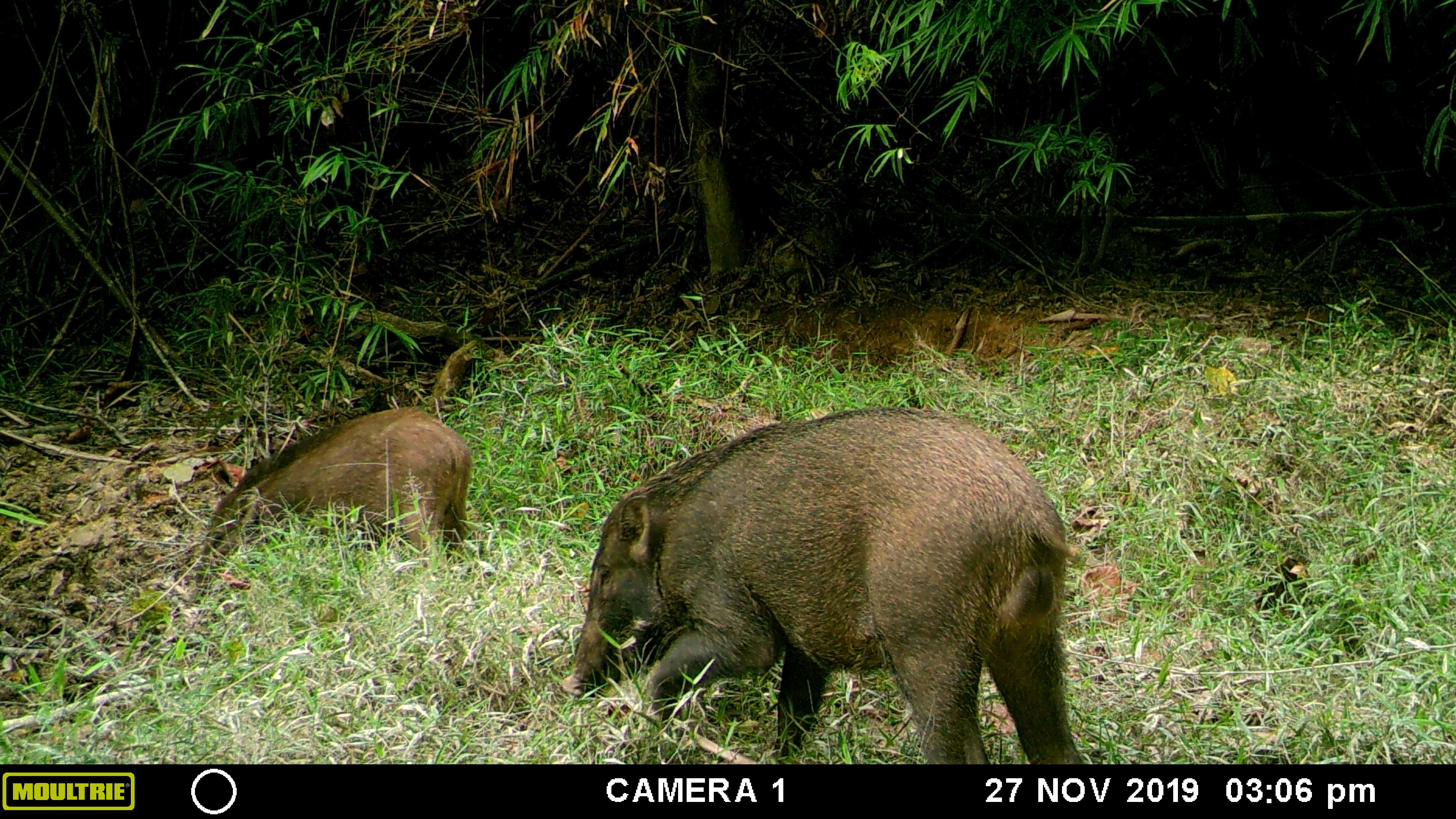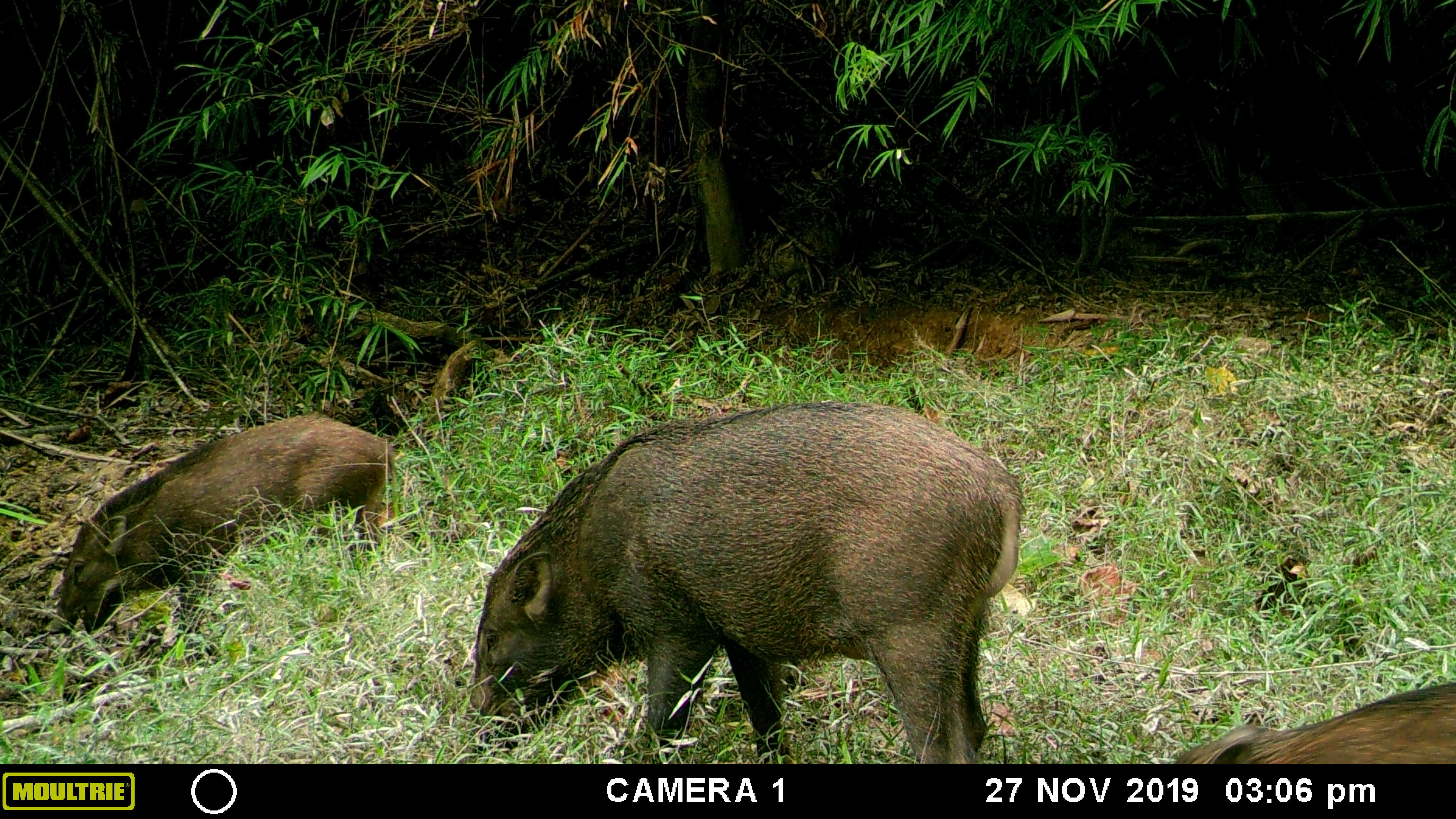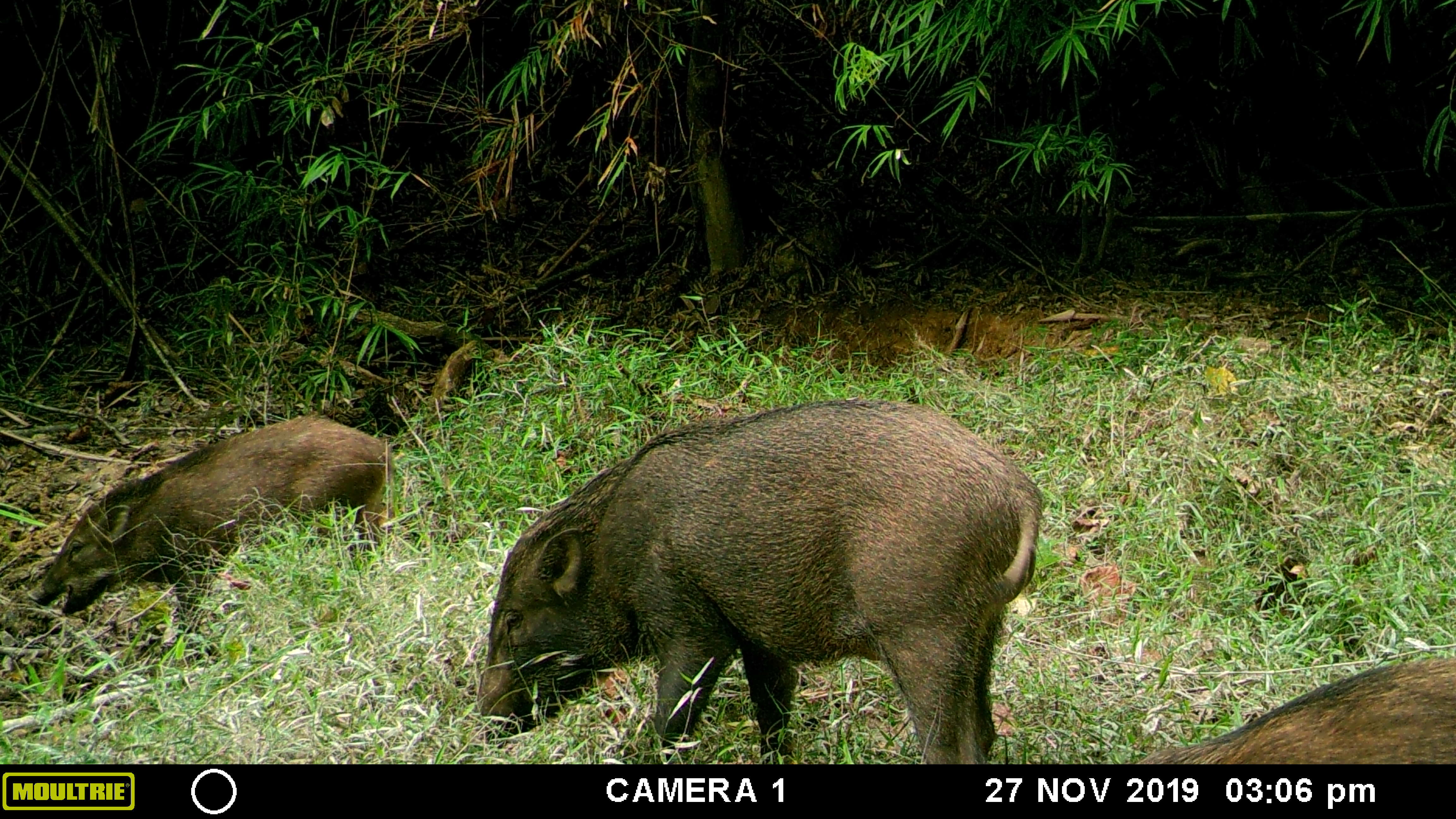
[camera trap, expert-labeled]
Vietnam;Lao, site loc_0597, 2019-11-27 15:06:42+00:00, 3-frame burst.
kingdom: Animalia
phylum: Chordata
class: Mammalia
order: Artiodactyla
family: Suidae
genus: Sus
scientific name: Sus scrofa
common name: eurasian wild pig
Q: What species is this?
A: Eurasian wild pig (Sus scrofa).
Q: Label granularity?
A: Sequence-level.